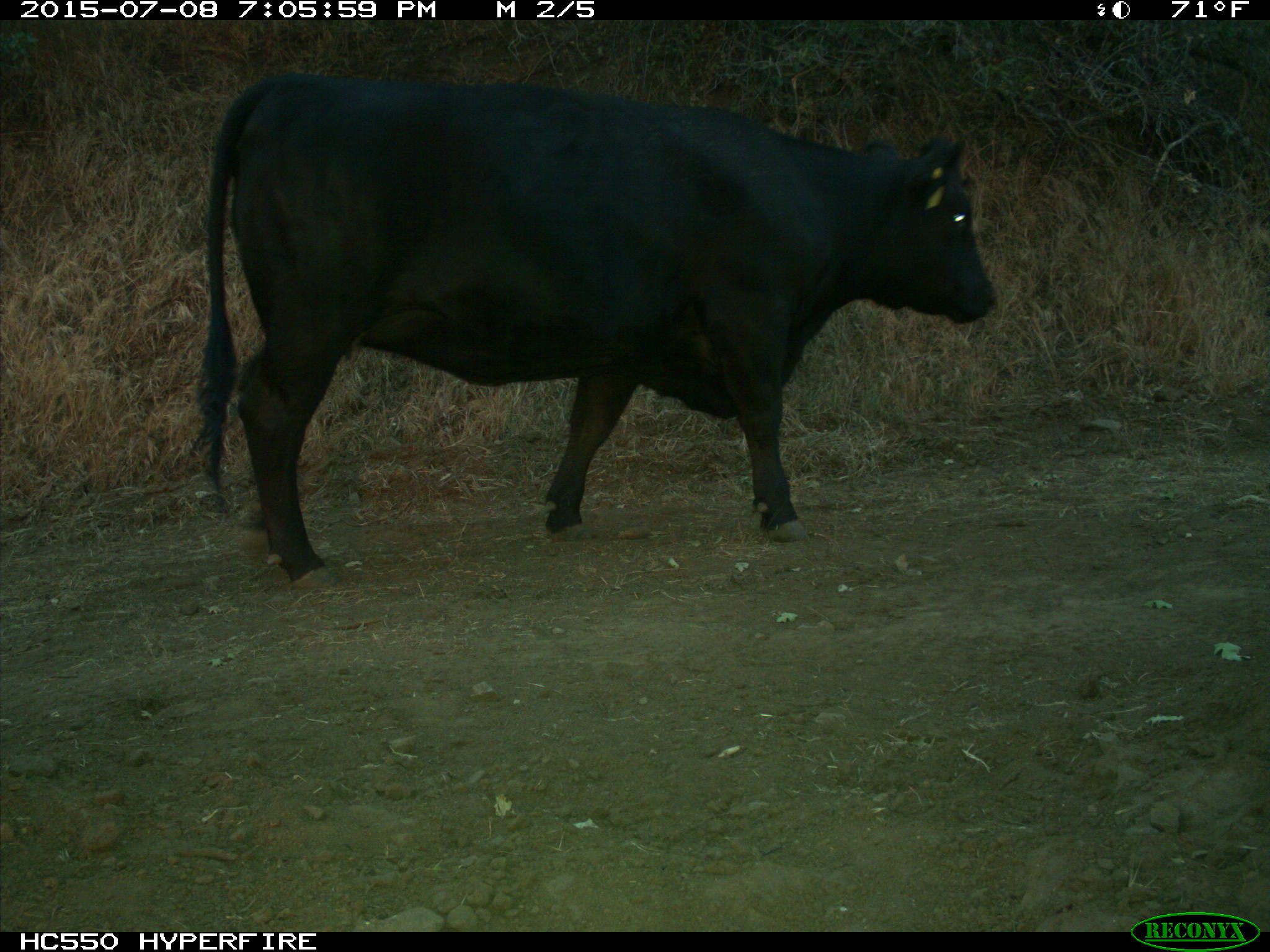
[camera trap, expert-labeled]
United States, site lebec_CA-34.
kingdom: Animalia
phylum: Chordata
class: Mammalia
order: Artiodactyla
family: Bovidae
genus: Bos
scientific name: Bos taurus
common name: domestic cow